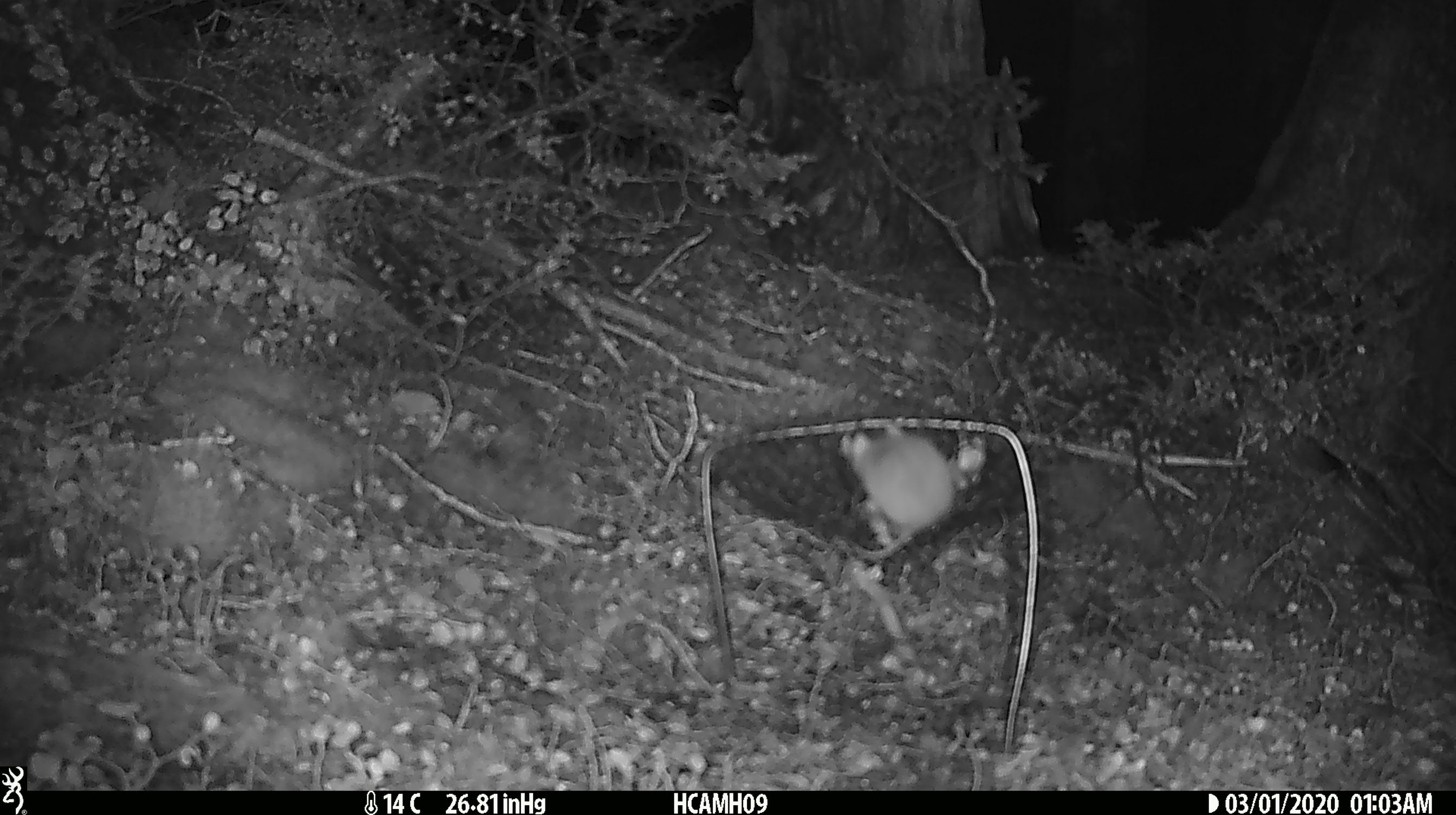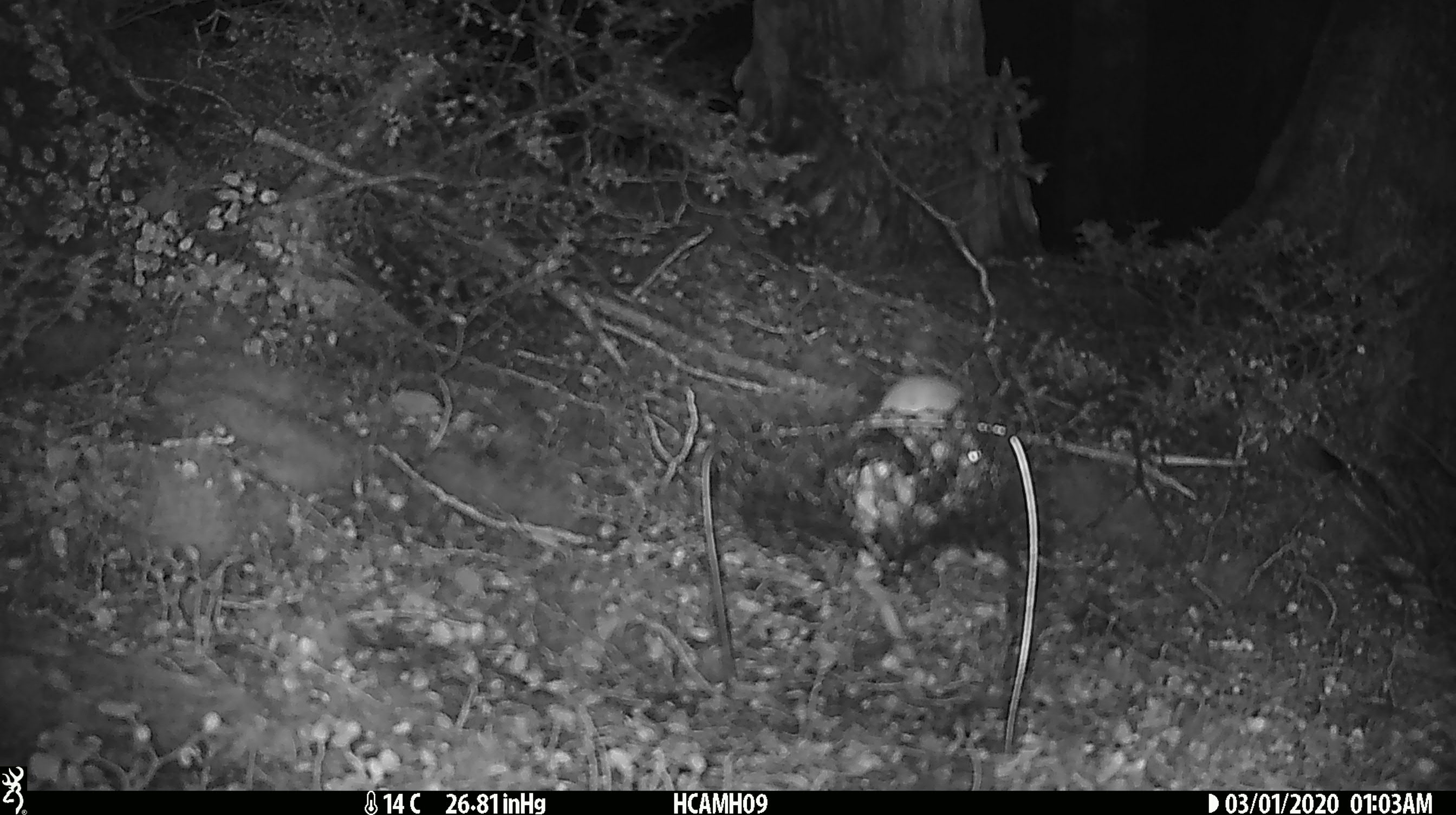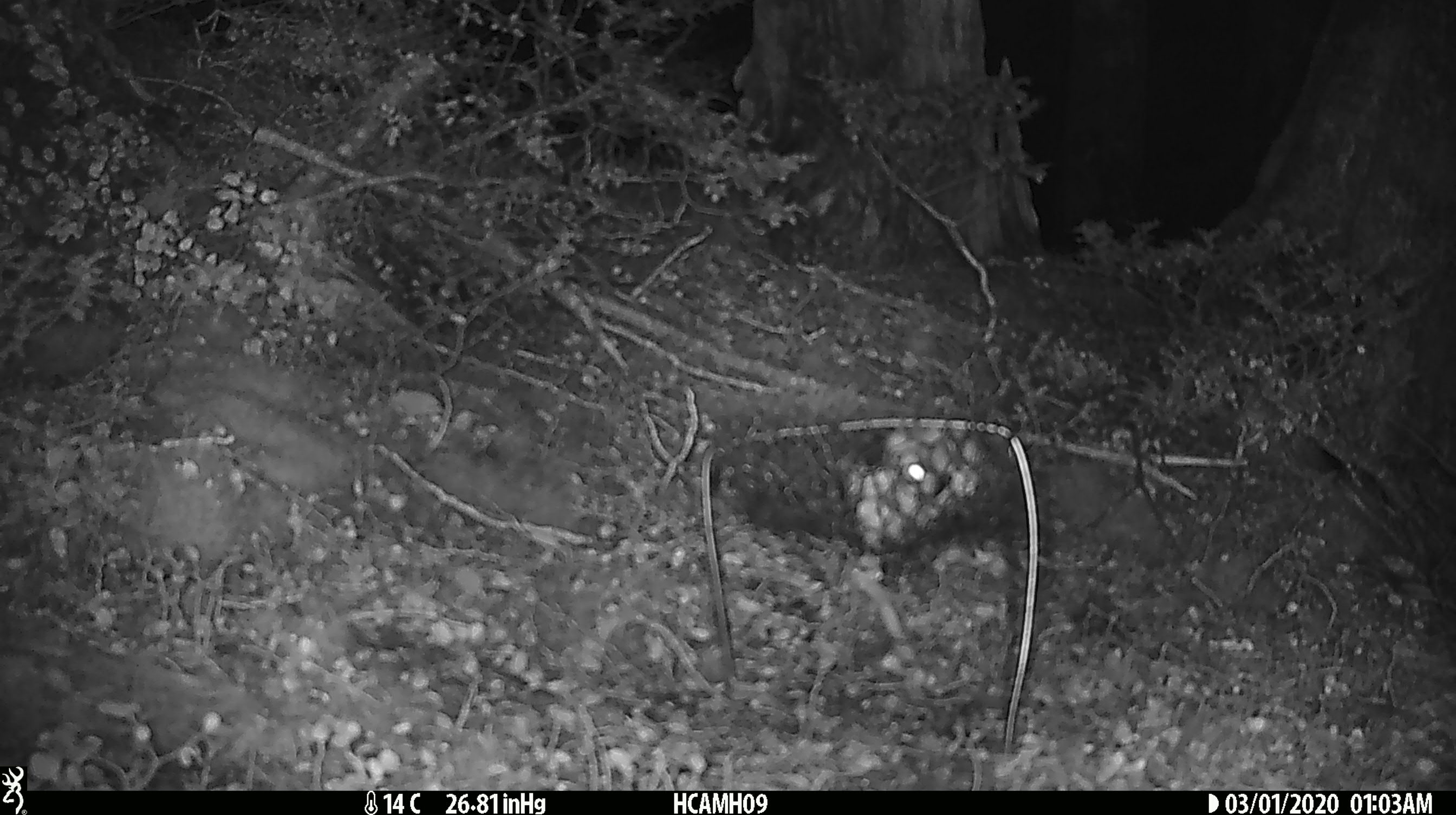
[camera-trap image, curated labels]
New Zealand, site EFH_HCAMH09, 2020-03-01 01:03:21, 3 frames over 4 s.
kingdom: Animalia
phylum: Chordata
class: Mammalia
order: Rodentia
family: Muridae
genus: Mus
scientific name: Mus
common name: mouse